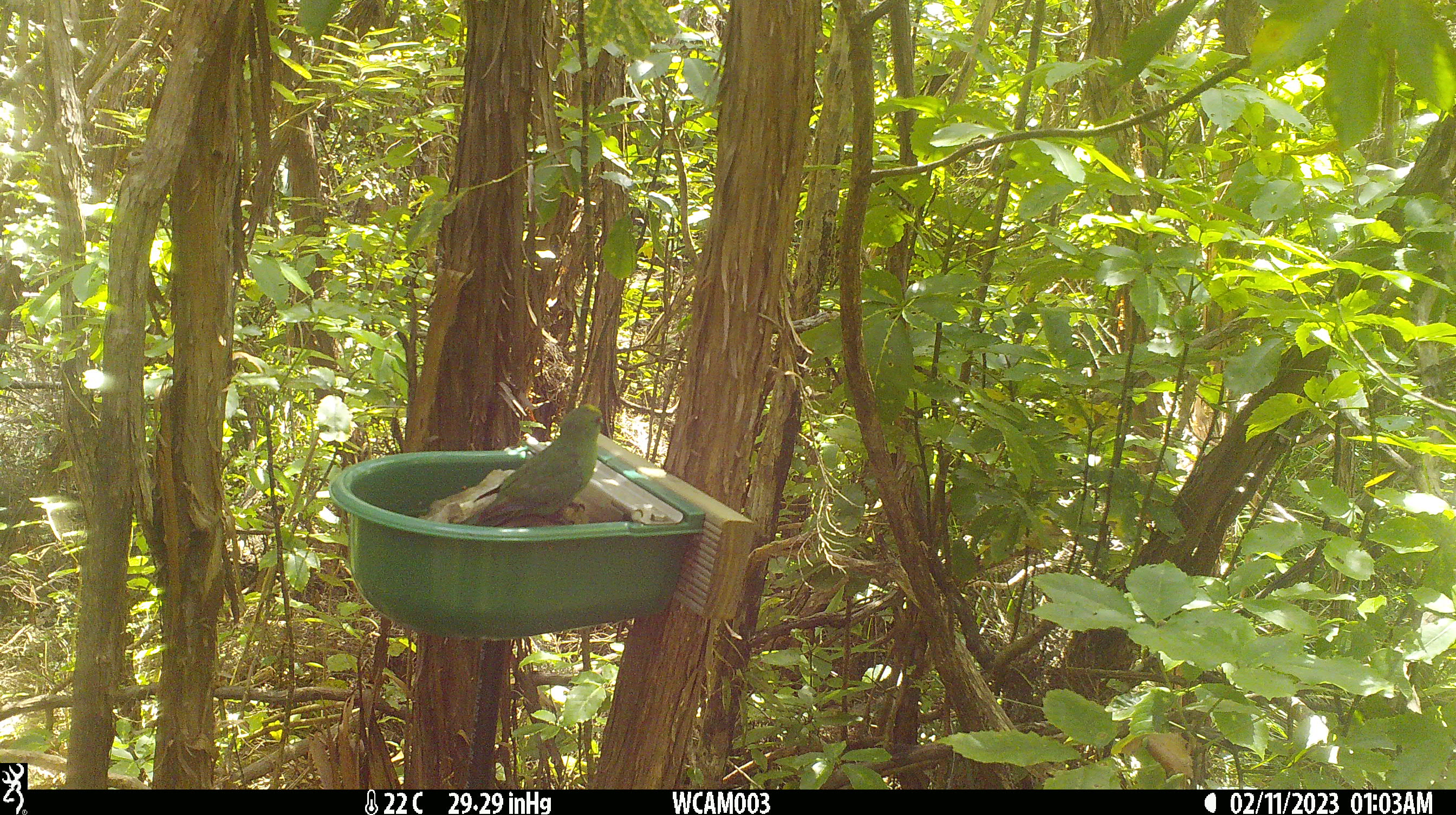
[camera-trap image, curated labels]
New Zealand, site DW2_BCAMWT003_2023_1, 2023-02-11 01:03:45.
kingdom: Animalia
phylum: Chordata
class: Aves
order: Psittaciformes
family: Psittaculidae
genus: Cyanoramphus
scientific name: Cyanoramphus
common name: parakeet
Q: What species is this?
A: Parakeet (Cyanoramphus).